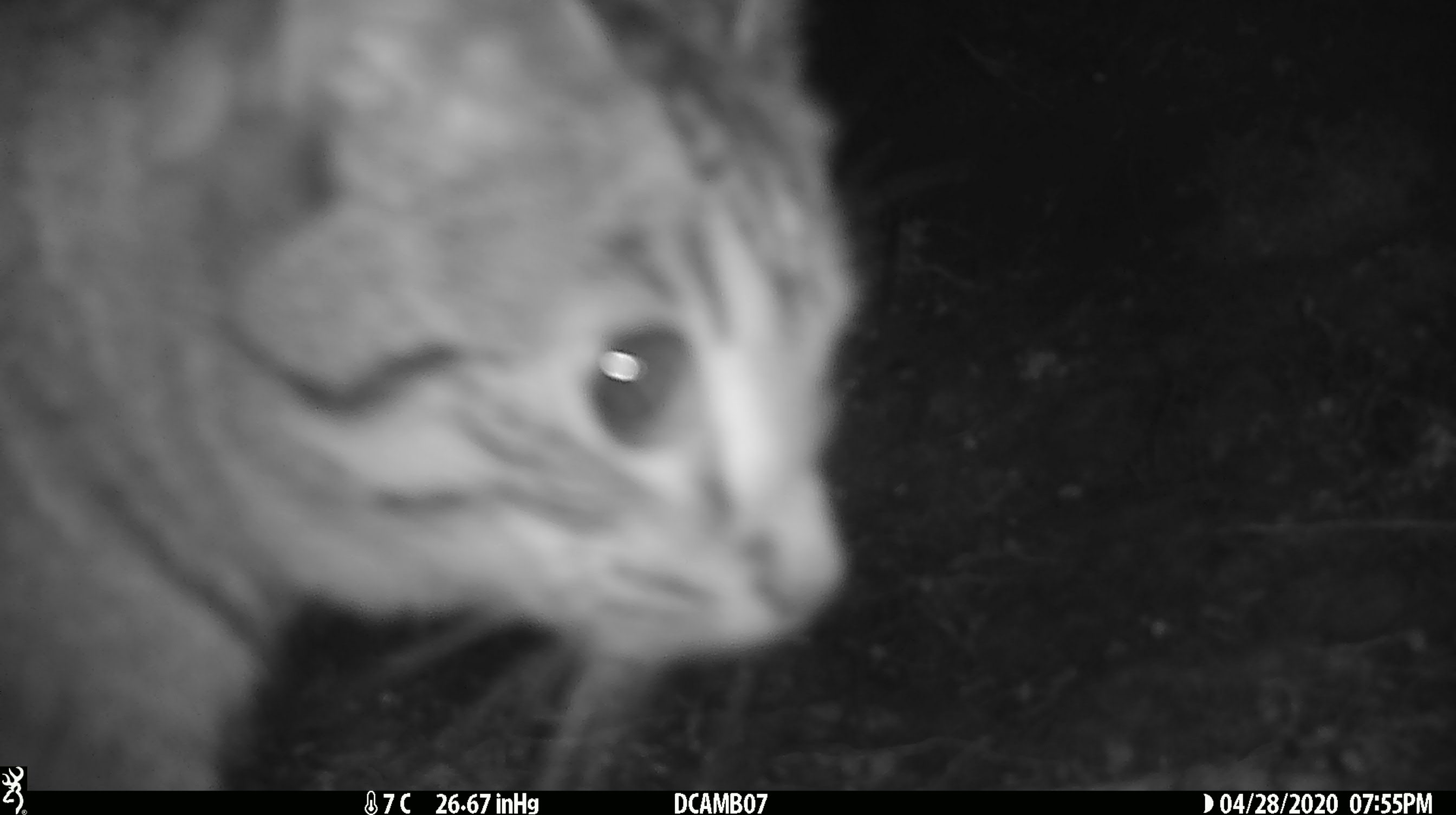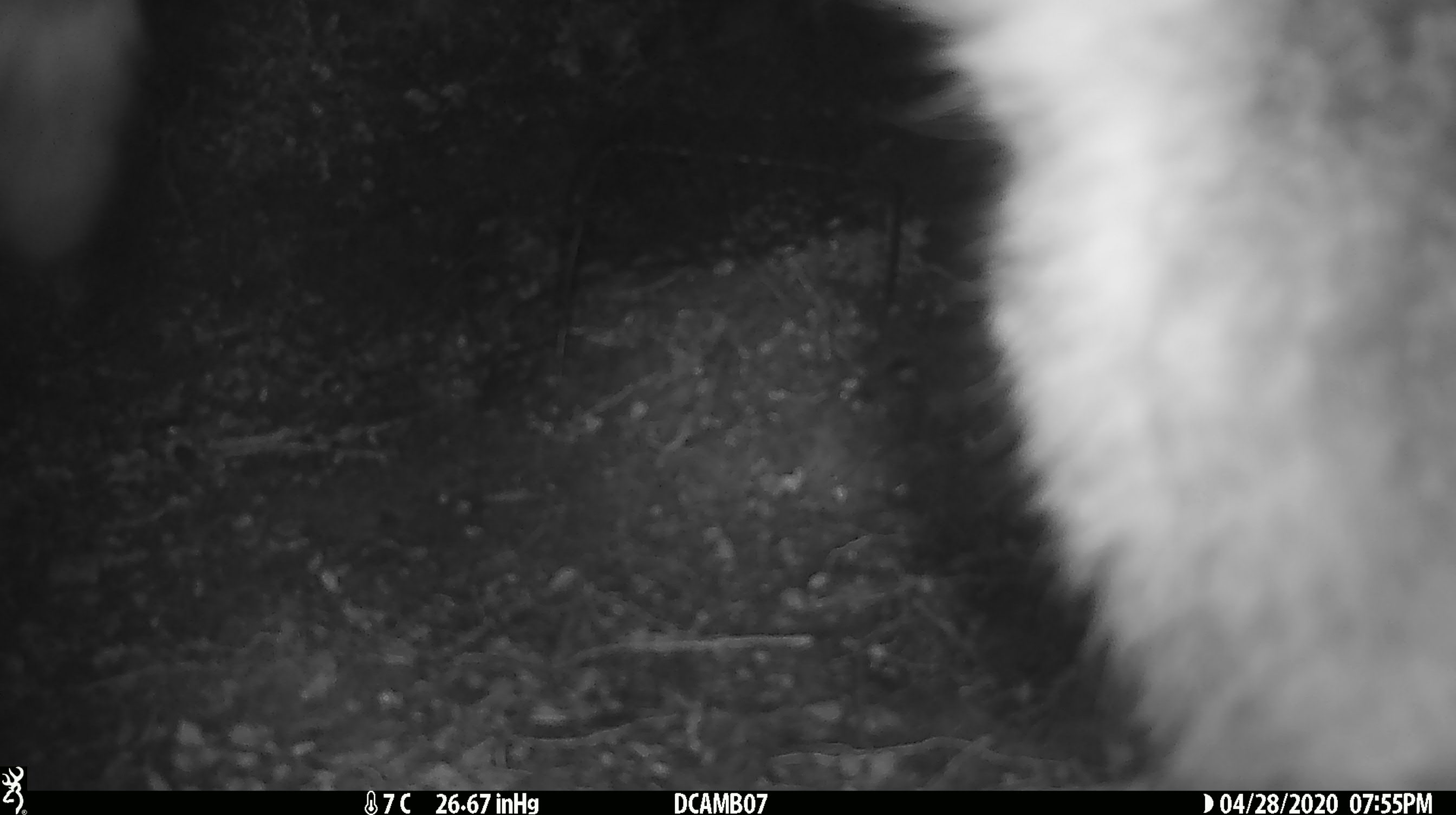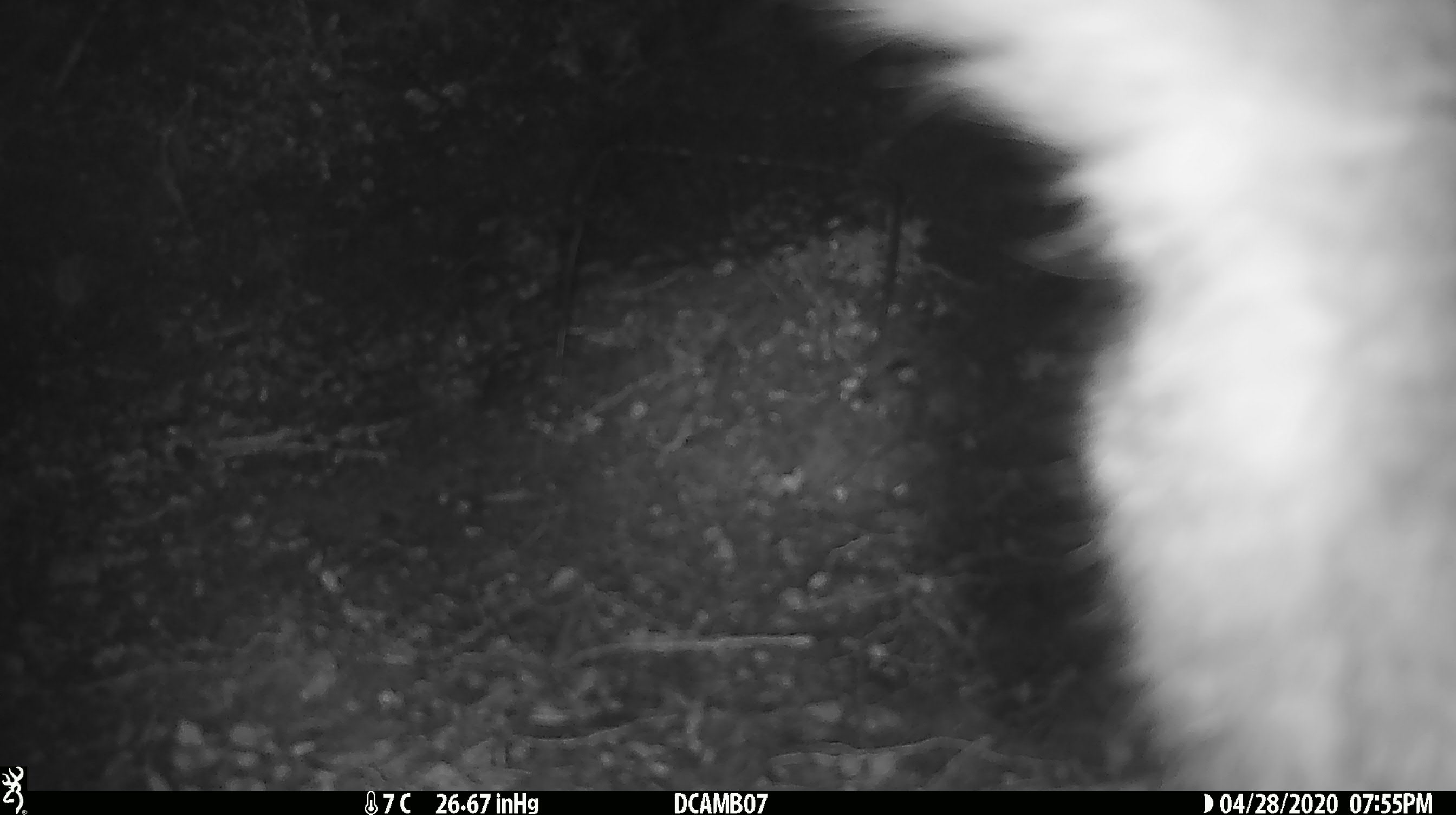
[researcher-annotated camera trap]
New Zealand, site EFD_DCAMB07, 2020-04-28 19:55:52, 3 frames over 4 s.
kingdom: Animalia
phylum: Chordata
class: Mammalia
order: Carnivora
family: Felidae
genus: Felis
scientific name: Felis catus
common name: domestic cat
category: cat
Cat (domestic cat) (Felis catus).